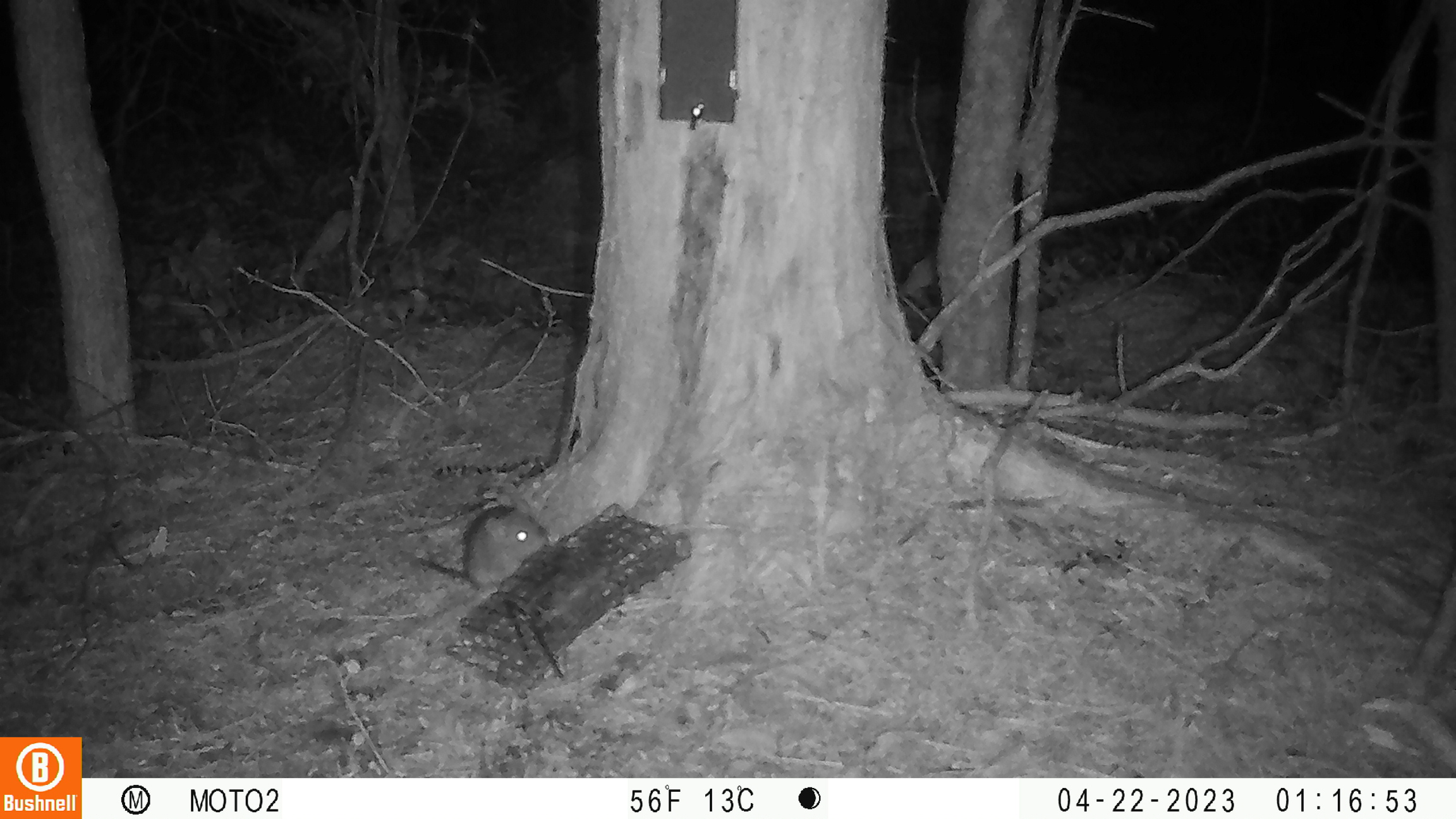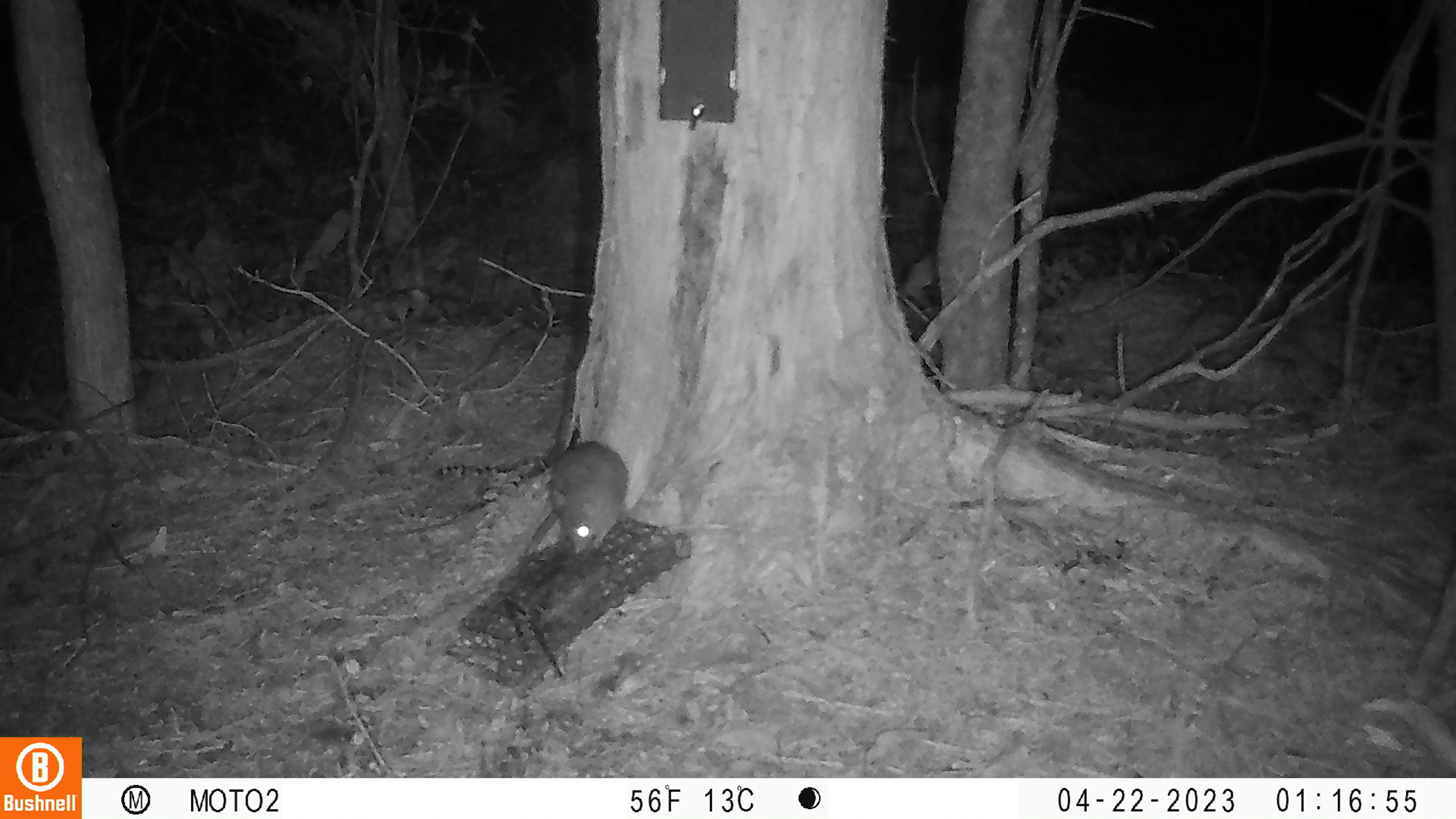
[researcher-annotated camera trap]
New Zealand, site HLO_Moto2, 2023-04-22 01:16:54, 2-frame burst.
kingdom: Animalia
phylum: Chordata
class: Mammalia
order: Rodentia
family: Muridae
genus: Rattus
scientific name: Rattus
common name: rat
Rat (Rattus).